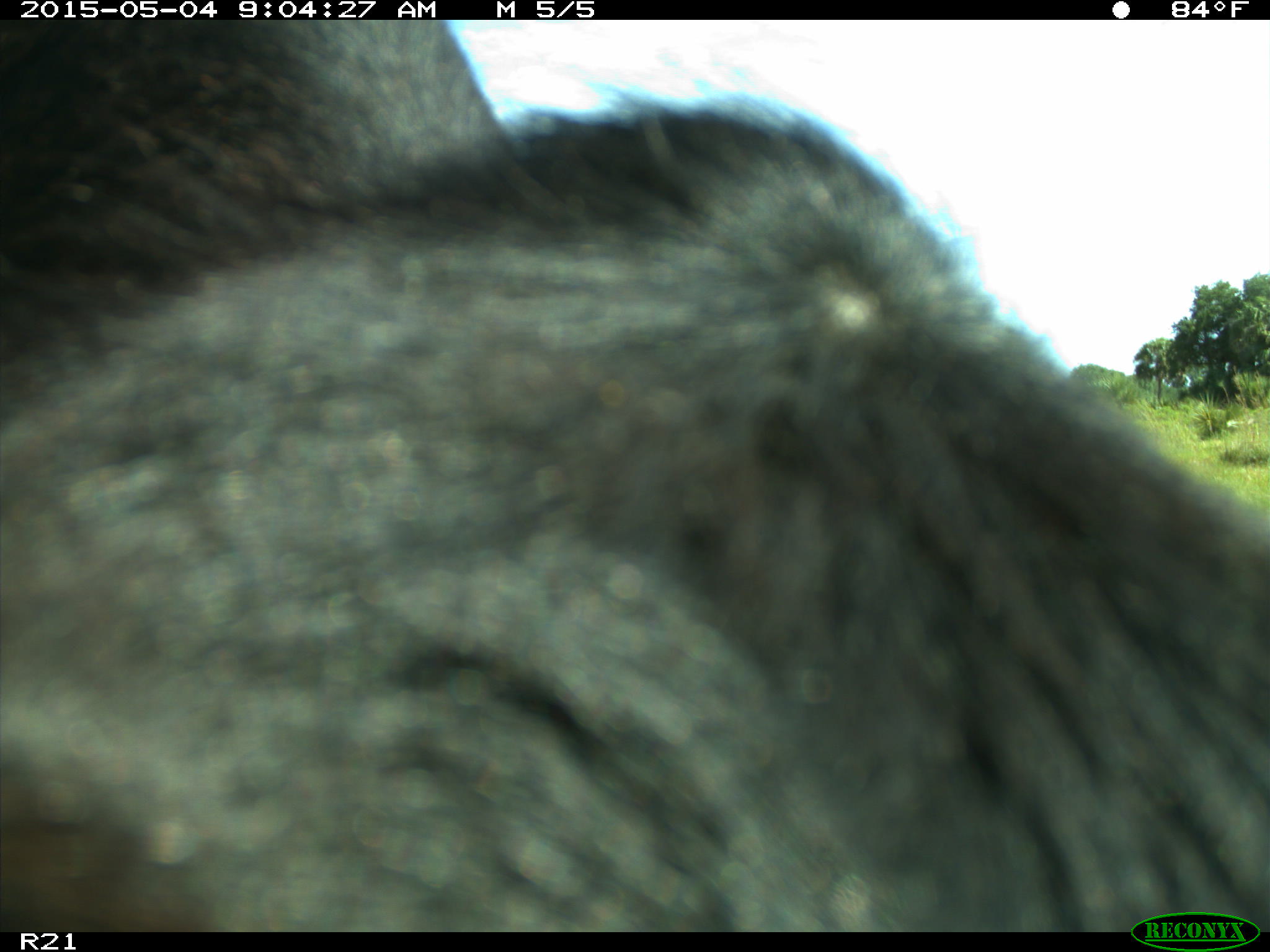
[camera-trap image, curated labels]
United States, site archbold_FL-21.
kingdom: Animalia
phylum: Chordata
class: Mammalia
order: Artiodactyla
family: Bovidae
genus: Bos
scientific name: Bos taurus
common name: domestic cow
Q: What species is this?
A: Bos taurus (domestic cow).